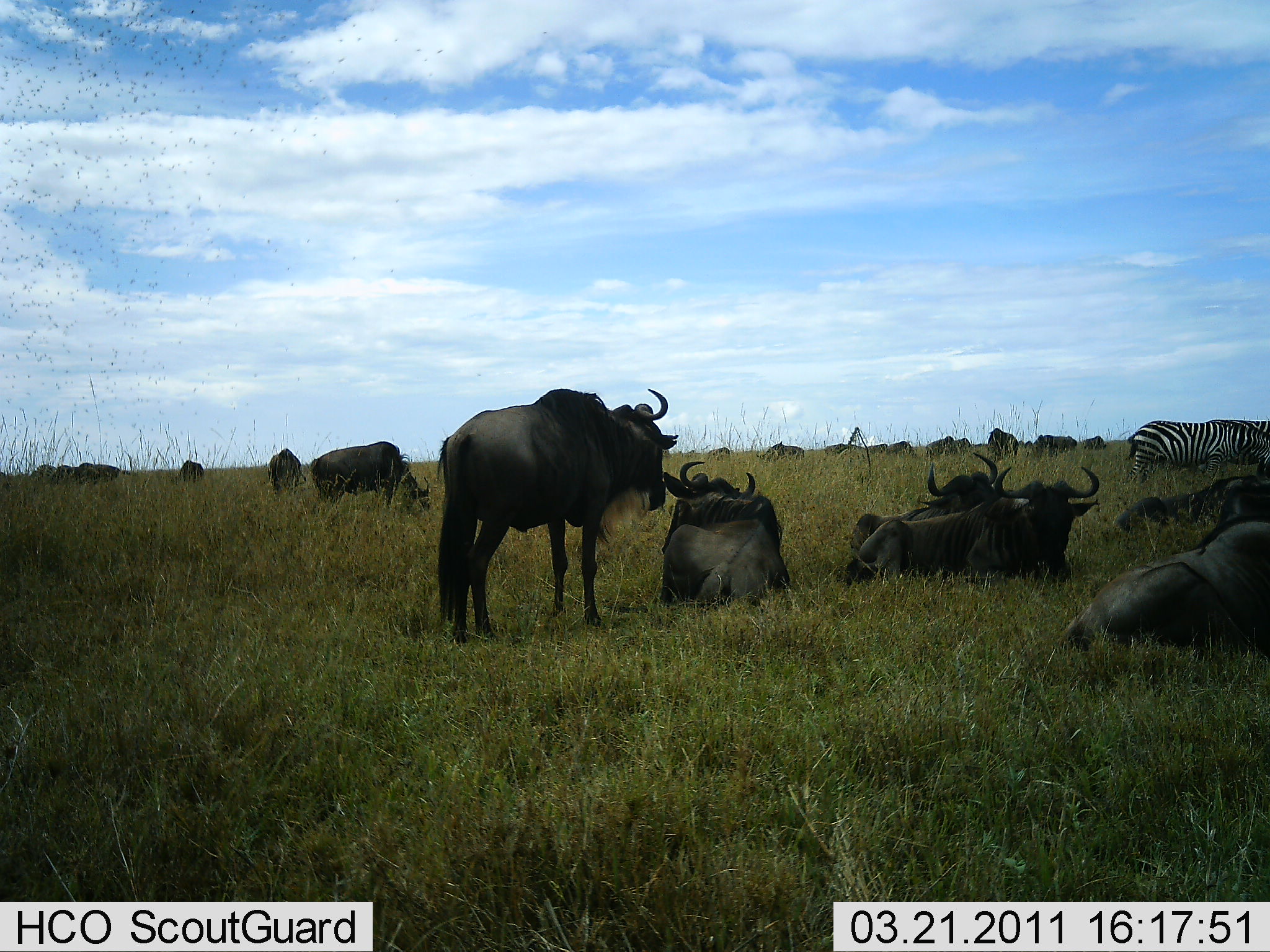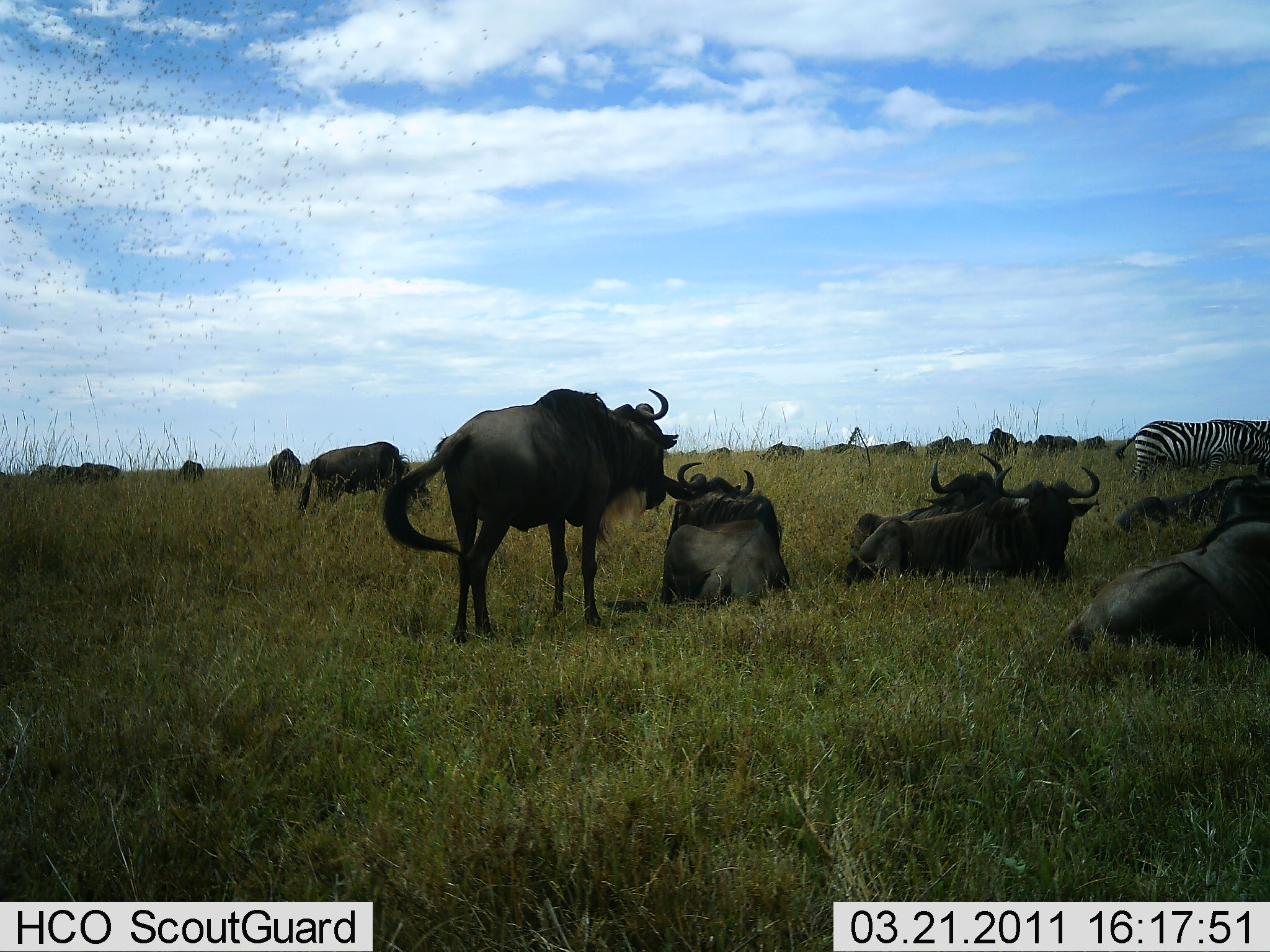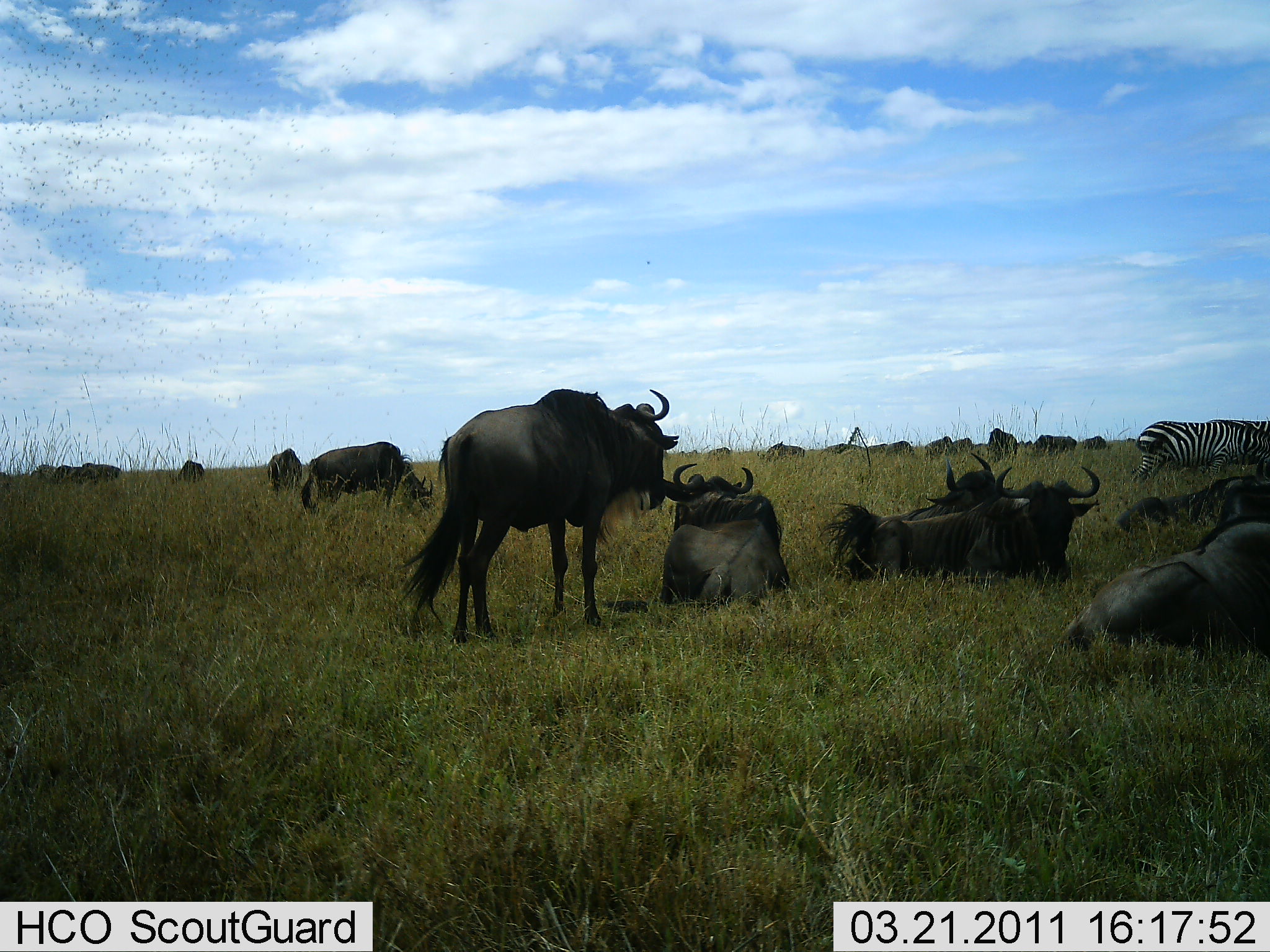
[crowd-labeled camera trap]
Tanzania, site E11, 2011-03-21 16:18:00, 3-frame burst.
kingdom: Animalia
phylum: Chordata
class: Mammalia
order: Artiodactyla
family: Bovidae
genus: Connochaetes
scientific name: Connochaetes taurinus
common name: blue wildebeest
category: wildebeest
Wildebeest (blue wildebeest) (Connochaetes taurinus), count 11-50. Behavior (volunteer vote fractions): standing 53%, resting 93%, moving 20%, interacting 27%. Young present (vote fraction): 0%. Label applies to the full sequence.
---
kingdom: Animalia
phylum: Chordata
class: Mammalia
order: Perissodactyla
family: Equidae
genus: Equus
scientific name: Equus quagga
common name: plains zebra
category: zebra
Zebra (plains zebra) (Equus quagga), count 1. Behavior (volunteer vote fractions): standing 69%, resting 0%, moving 15%, interacting 0%. Young present (vote fraction): 0%. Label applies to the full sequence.